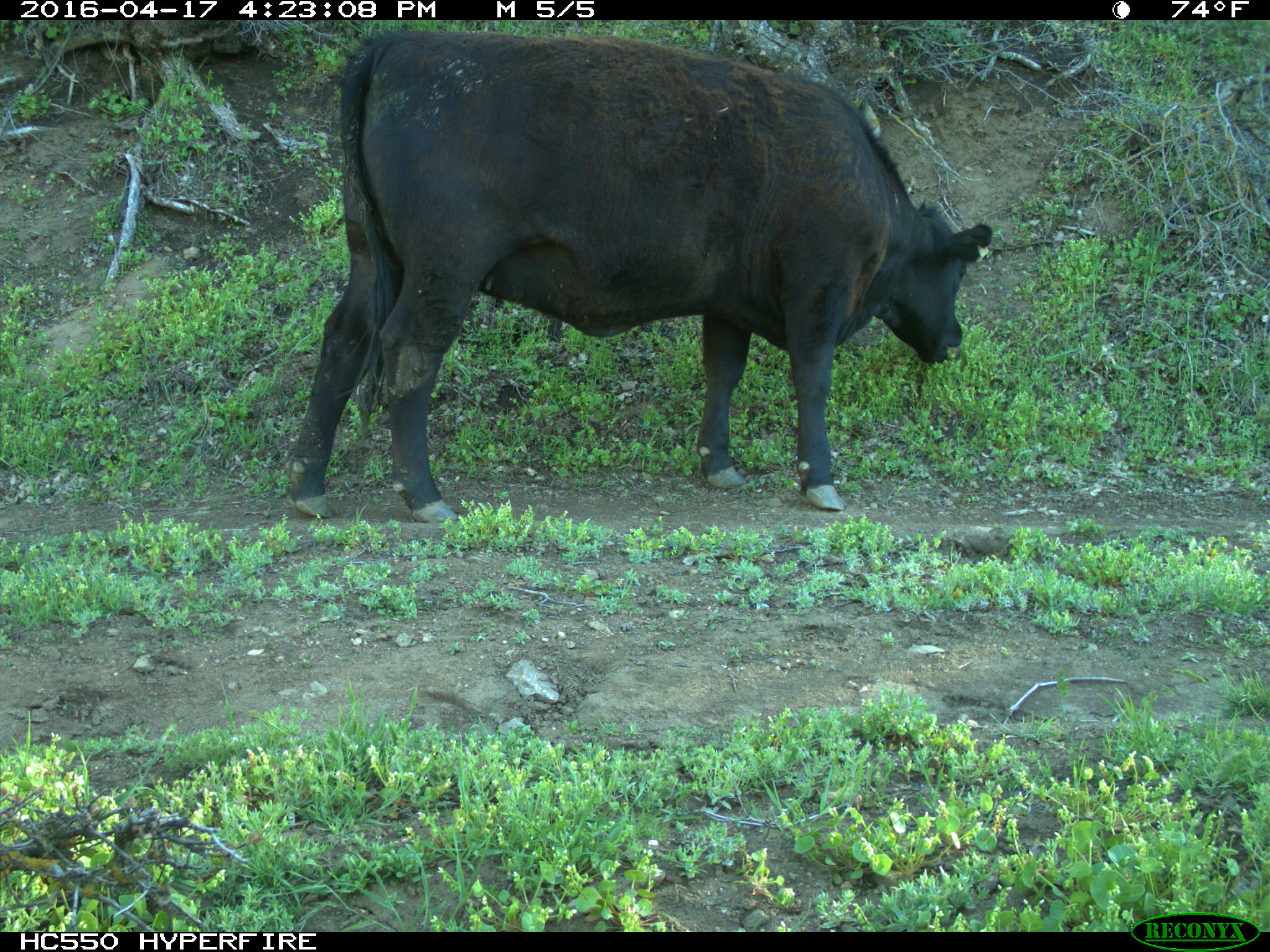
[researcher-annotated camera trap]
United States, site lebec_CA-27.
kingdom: Animalia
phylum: Chordata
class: Mammalia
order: Artiodactyla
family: Bovidae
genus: Bos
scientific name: Bos taurus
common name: domestic cow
Bos taurus (domestic cow).